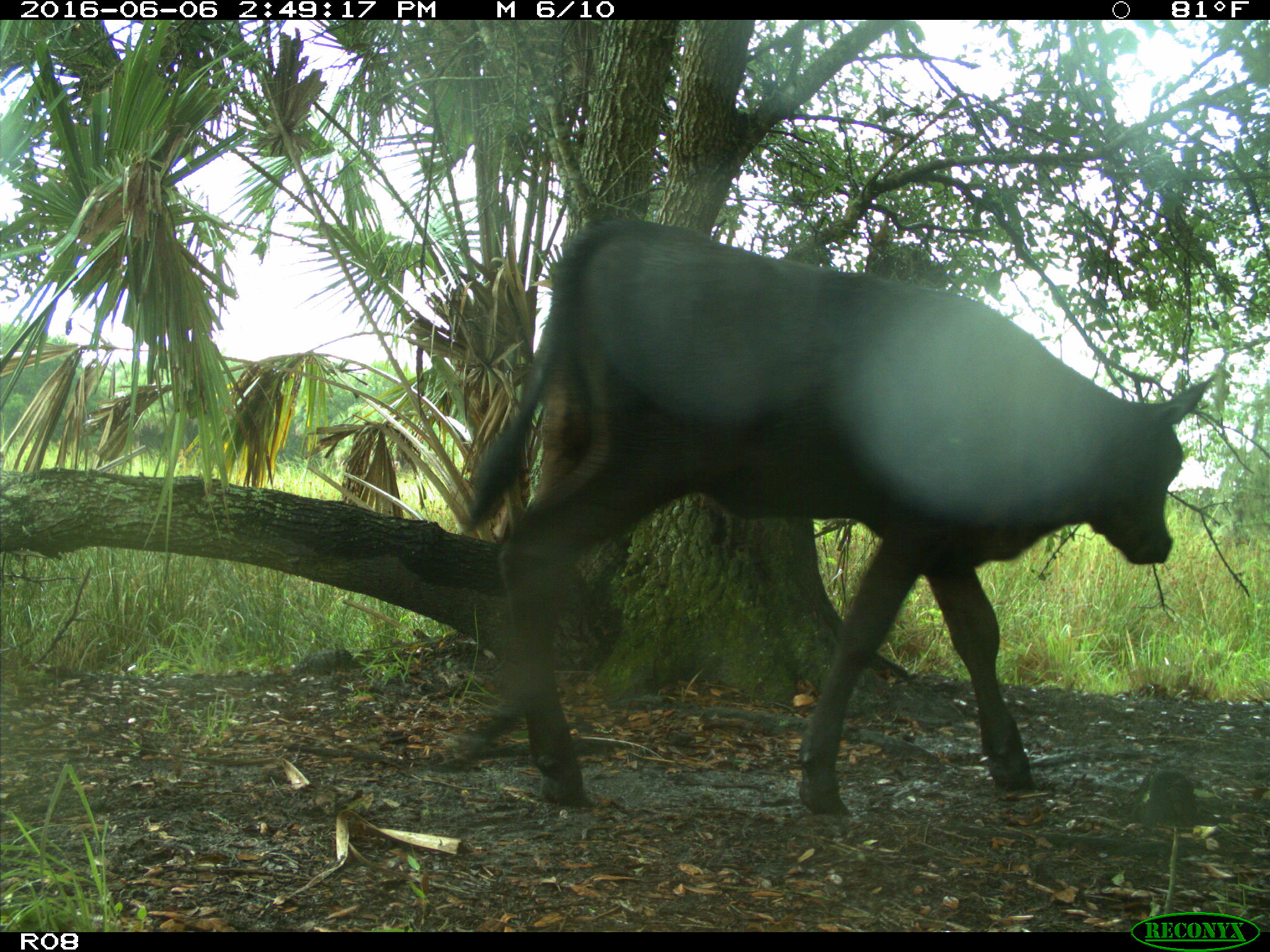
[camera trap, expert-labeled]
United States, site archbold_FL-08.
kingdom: Animalia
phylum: Chordata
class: Mammalia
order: Artiodactyla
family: Bovidae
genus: Bos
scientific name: Bos taurus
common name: domestic cow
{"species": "Bos taurus (domestic cow)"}